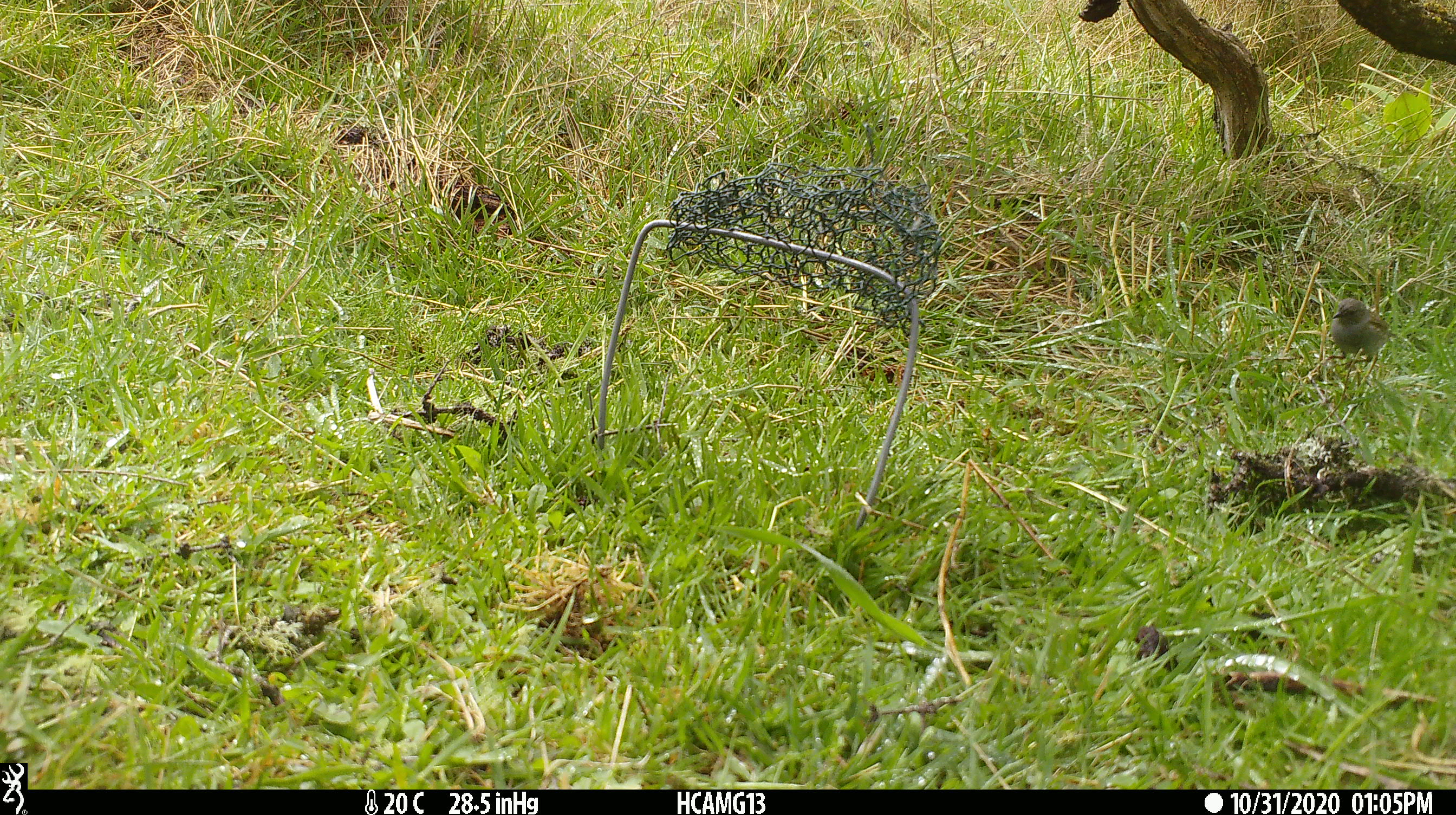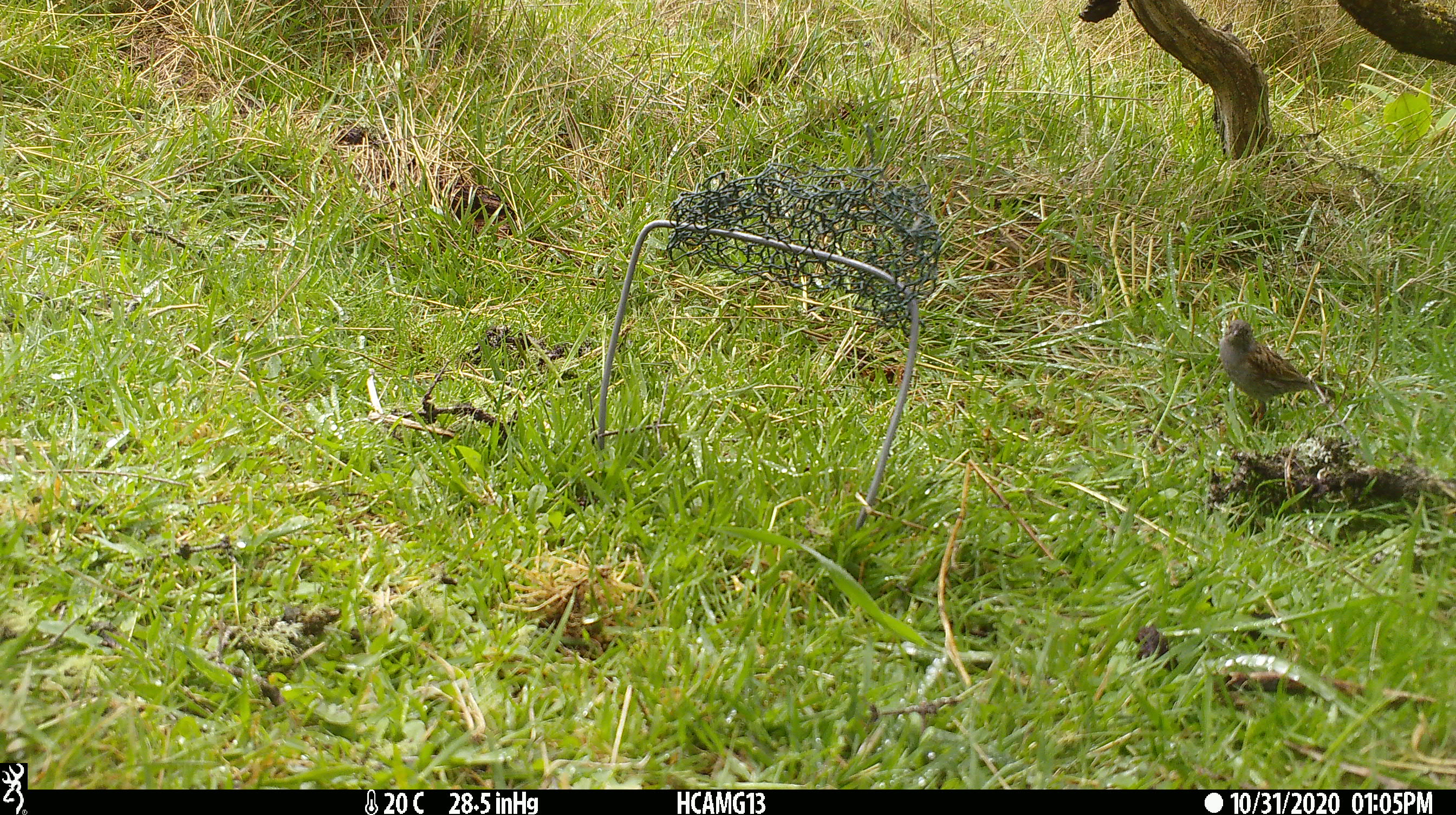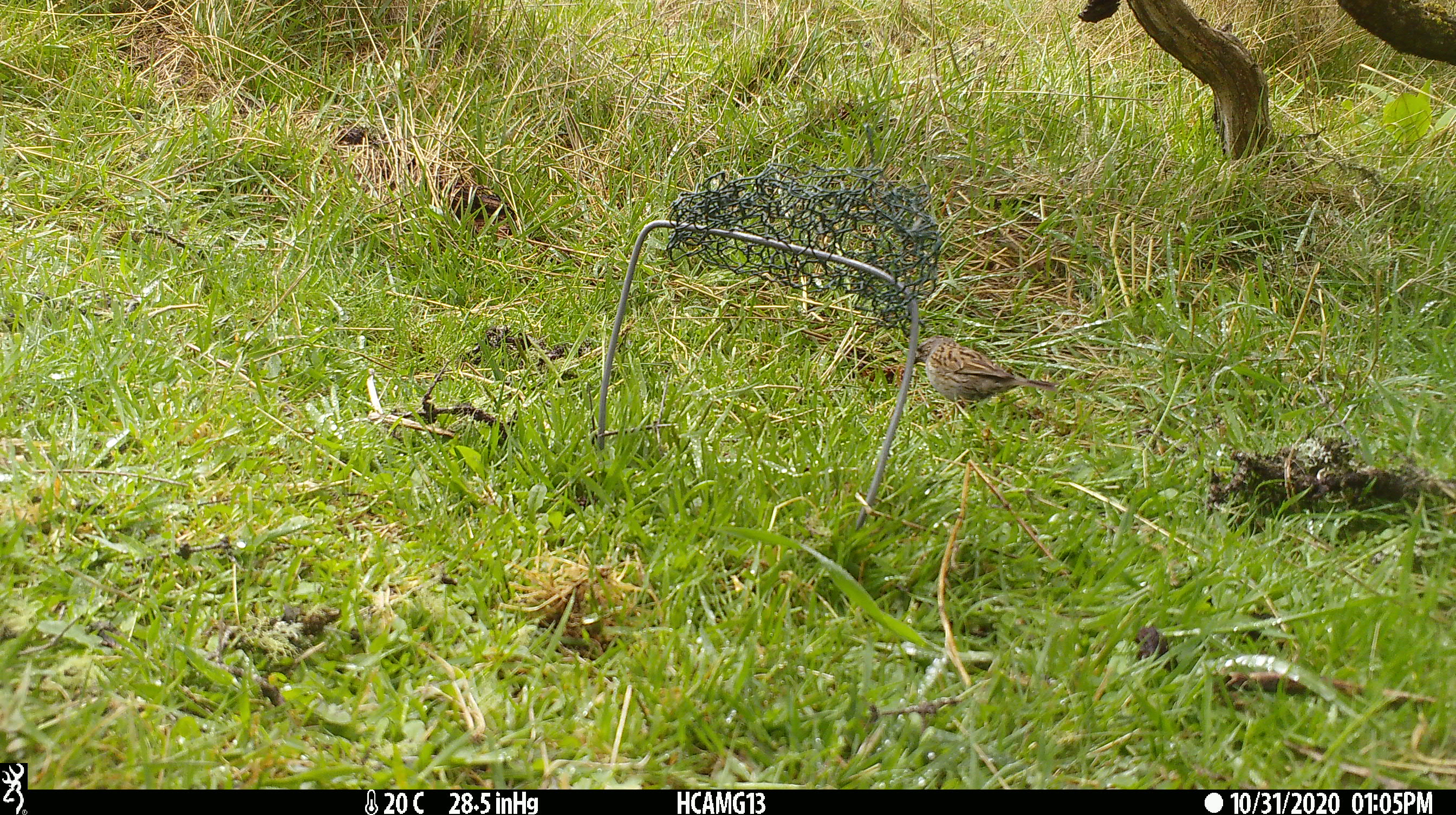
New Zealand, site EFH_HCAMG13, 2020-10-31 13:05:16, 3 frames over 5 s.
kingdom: Animalia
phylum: Chordata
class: Aves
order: Passeriformes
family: Prunellidae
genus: Prunella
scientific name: Prunella modularis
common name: dunnock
Dunnock (Prunella modularis).